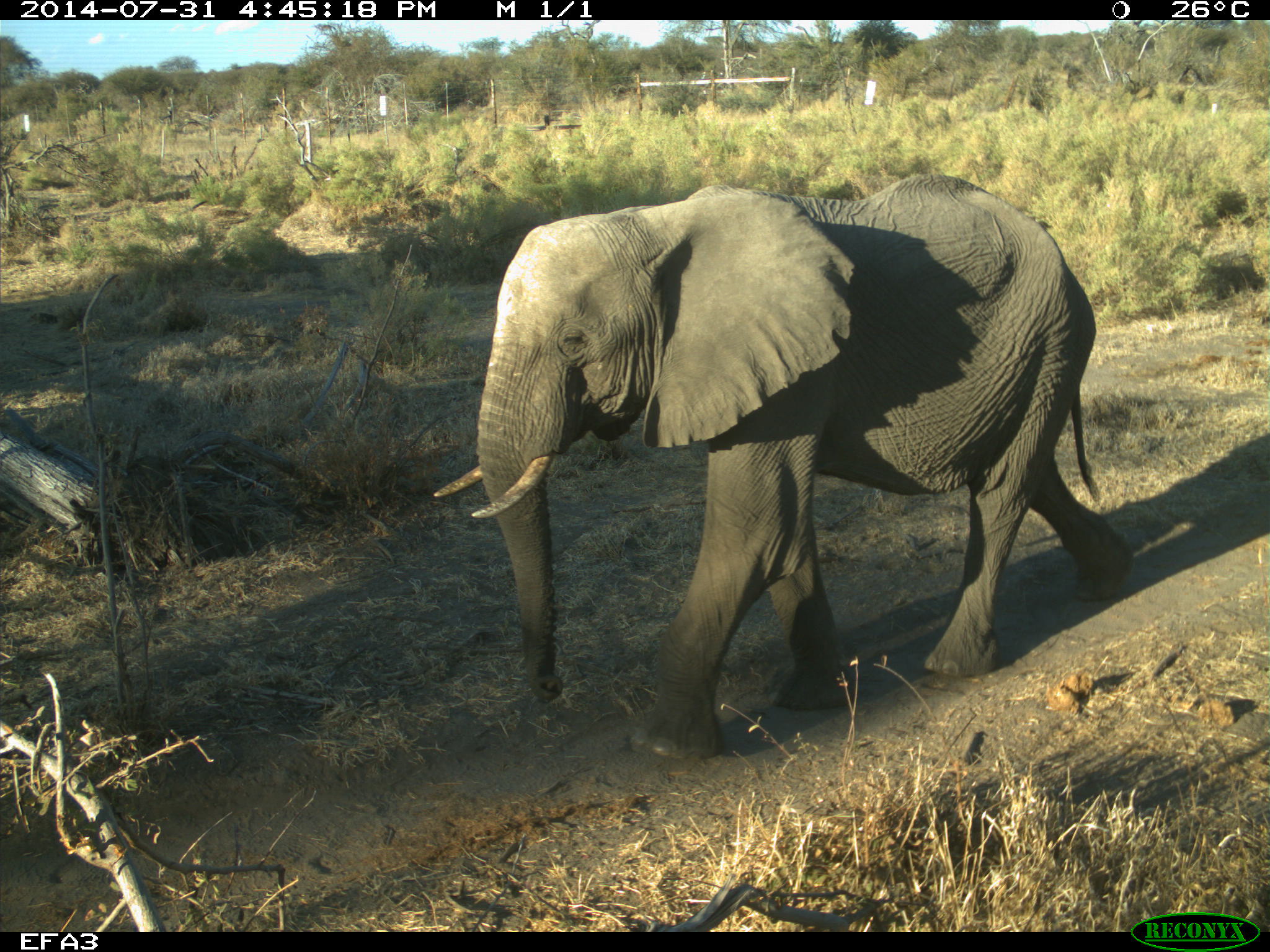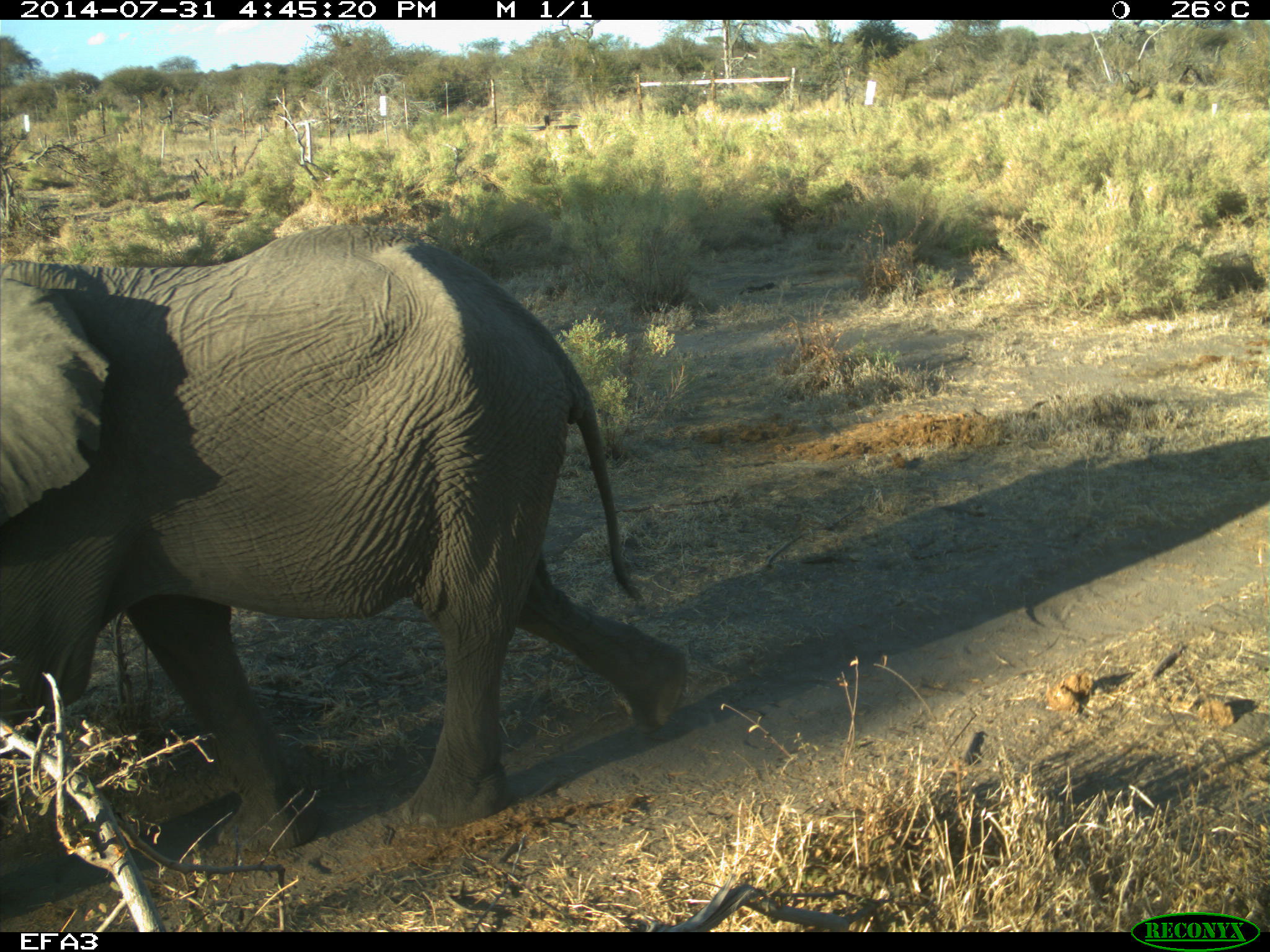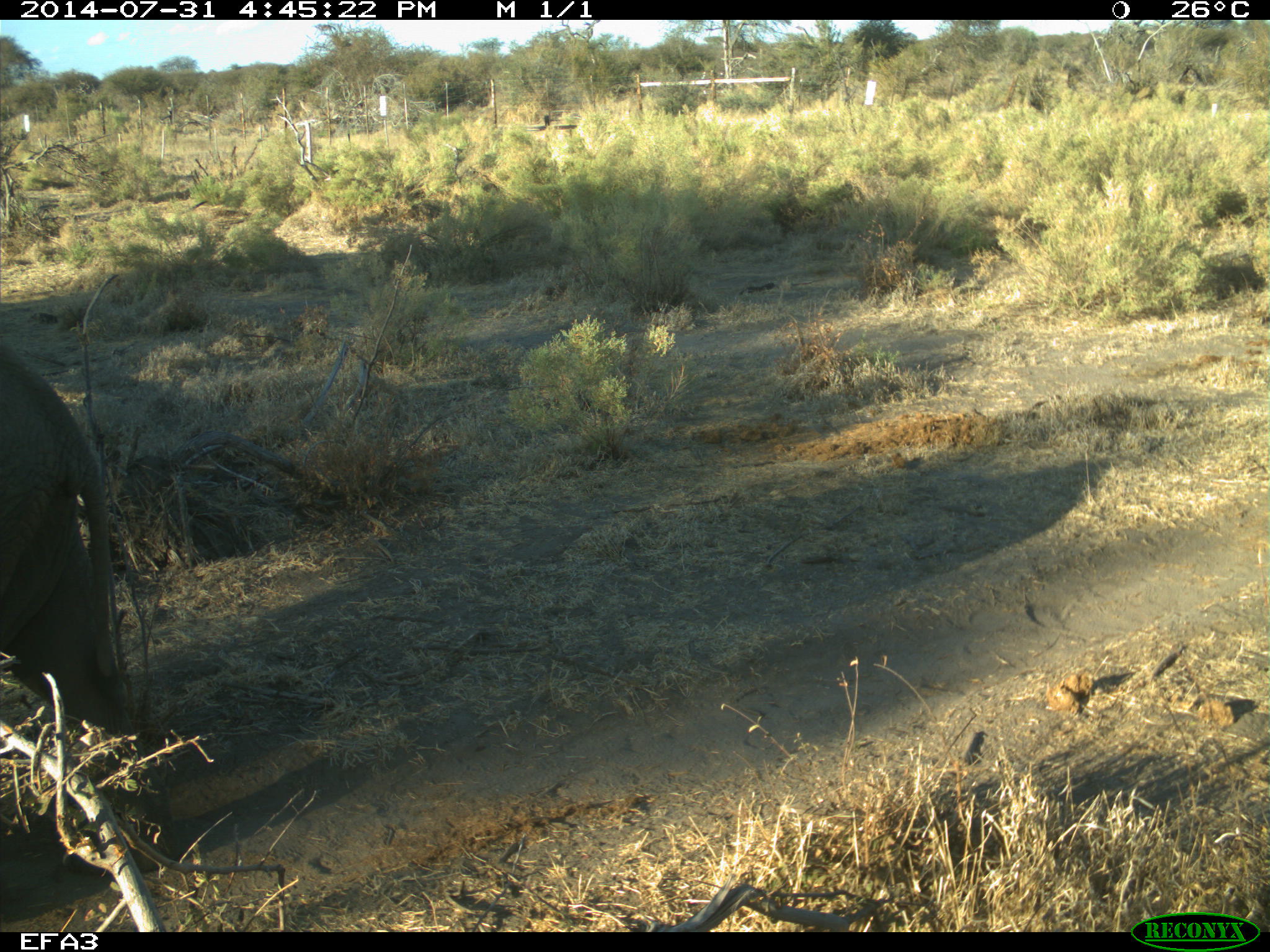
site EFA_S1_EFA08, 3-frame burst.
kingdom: Animalia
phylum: Chordata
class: Mammalia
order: Proboscidea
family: Elephantidae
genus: Loxodonta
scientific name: Loxodonta africana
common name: african bush elephant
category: elephant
Elephant (african bush elephant) (Loxodonta africana), count 1. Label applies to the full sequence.